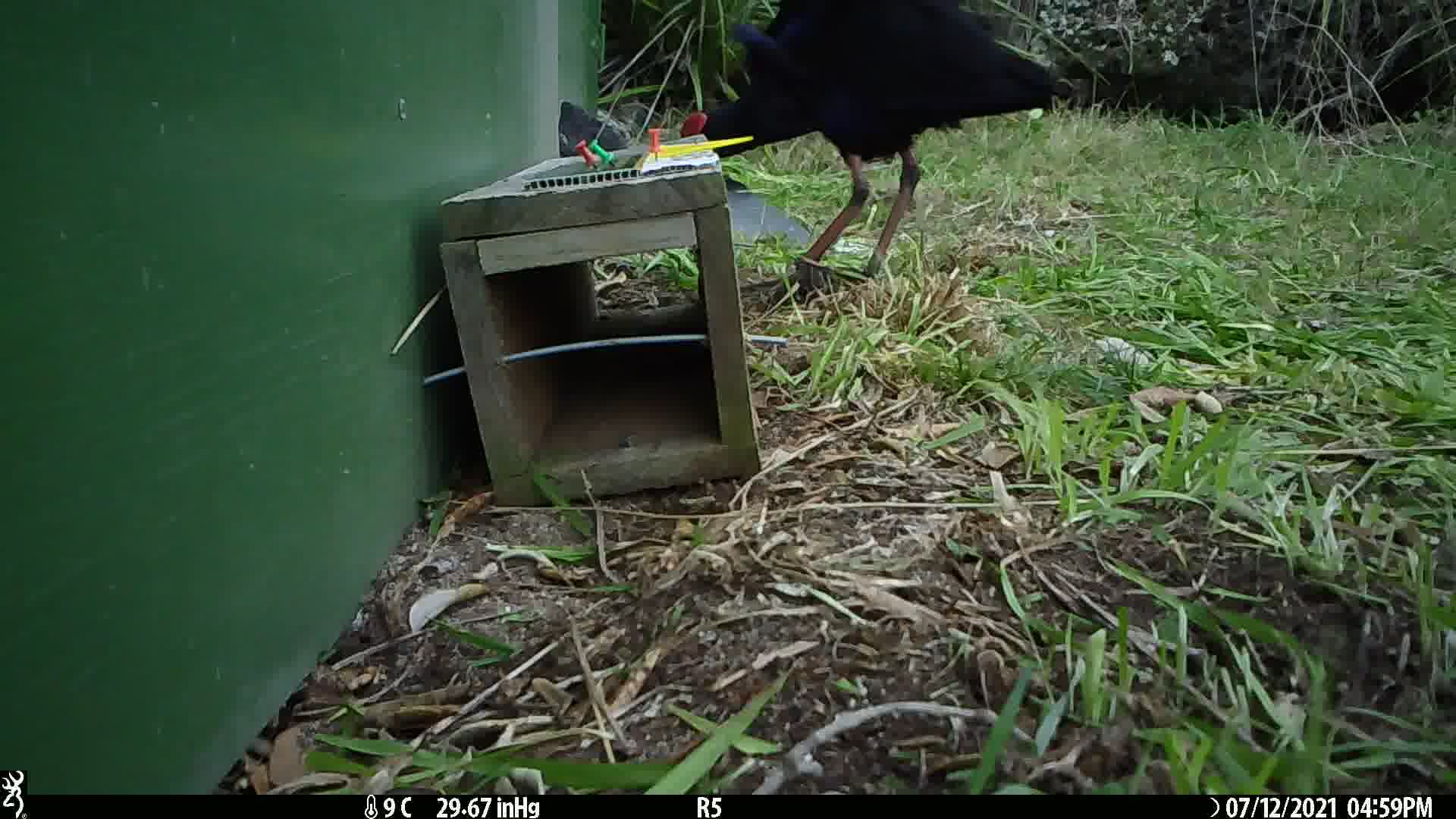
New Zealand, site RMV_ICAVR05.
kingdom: Animalia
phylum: Chordata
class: Aves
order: Gruiformes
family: Rallidae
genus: Porphyrio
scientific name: Porphyrio melanotus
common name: australasian swamphen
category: pukeko